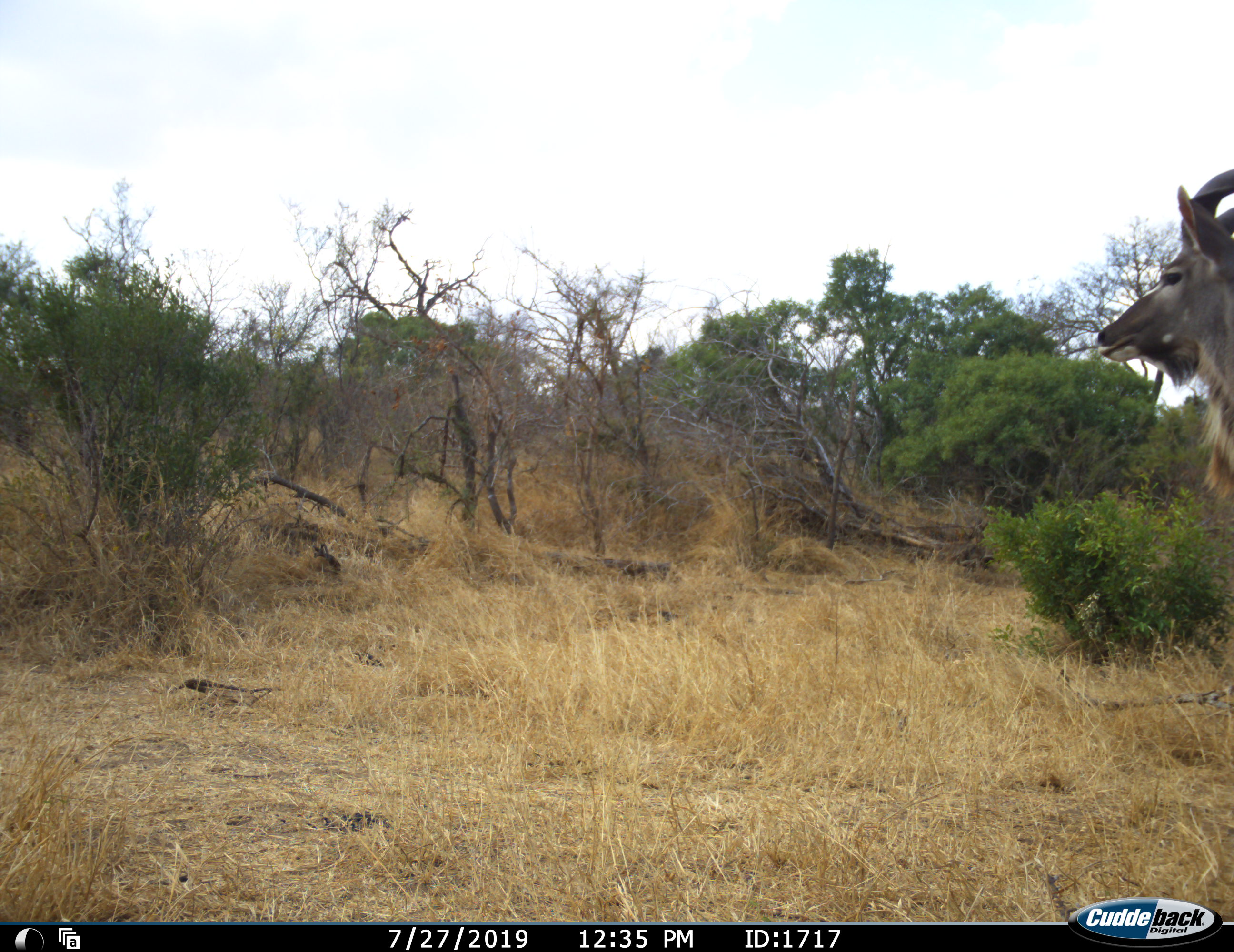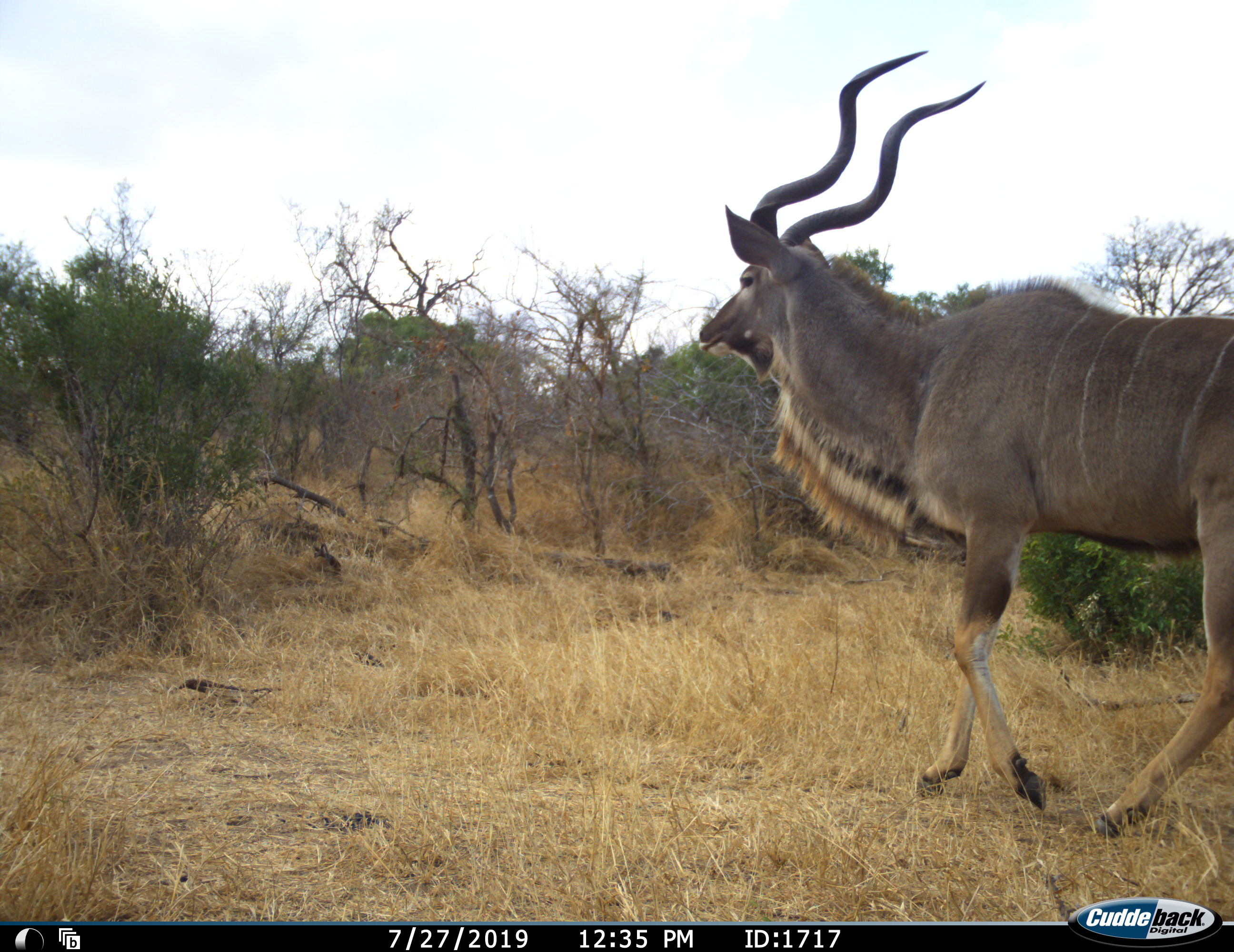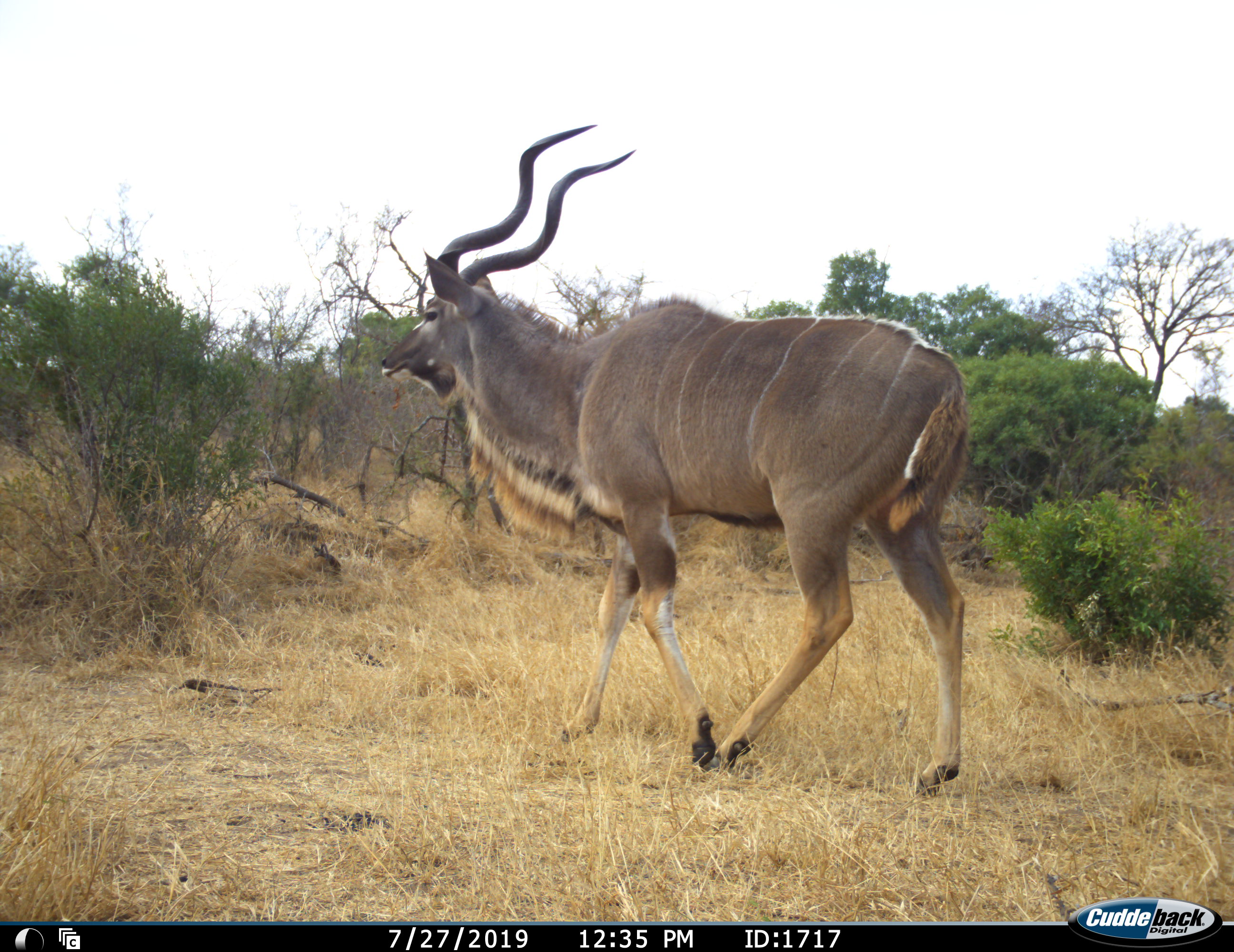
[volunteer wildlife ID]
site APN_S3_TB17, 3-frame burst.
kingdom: Animalia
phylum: Chordata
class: Mammalia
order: Artiodactyla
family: Bovidae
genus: Tragelaphus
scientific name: Tragelaphus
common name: kudu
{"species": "kudu (Tragelaphus)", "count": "1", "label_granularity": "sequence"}